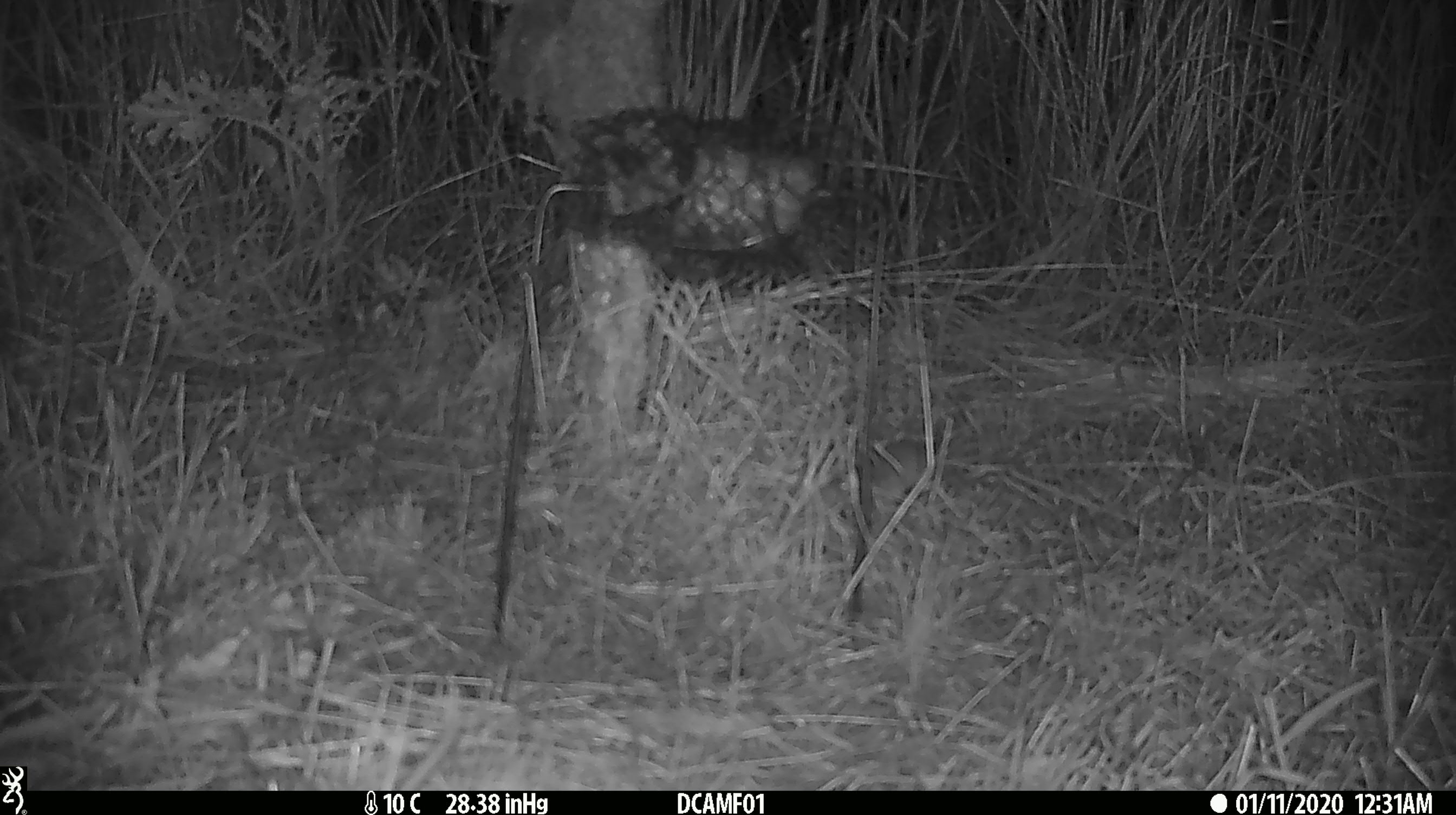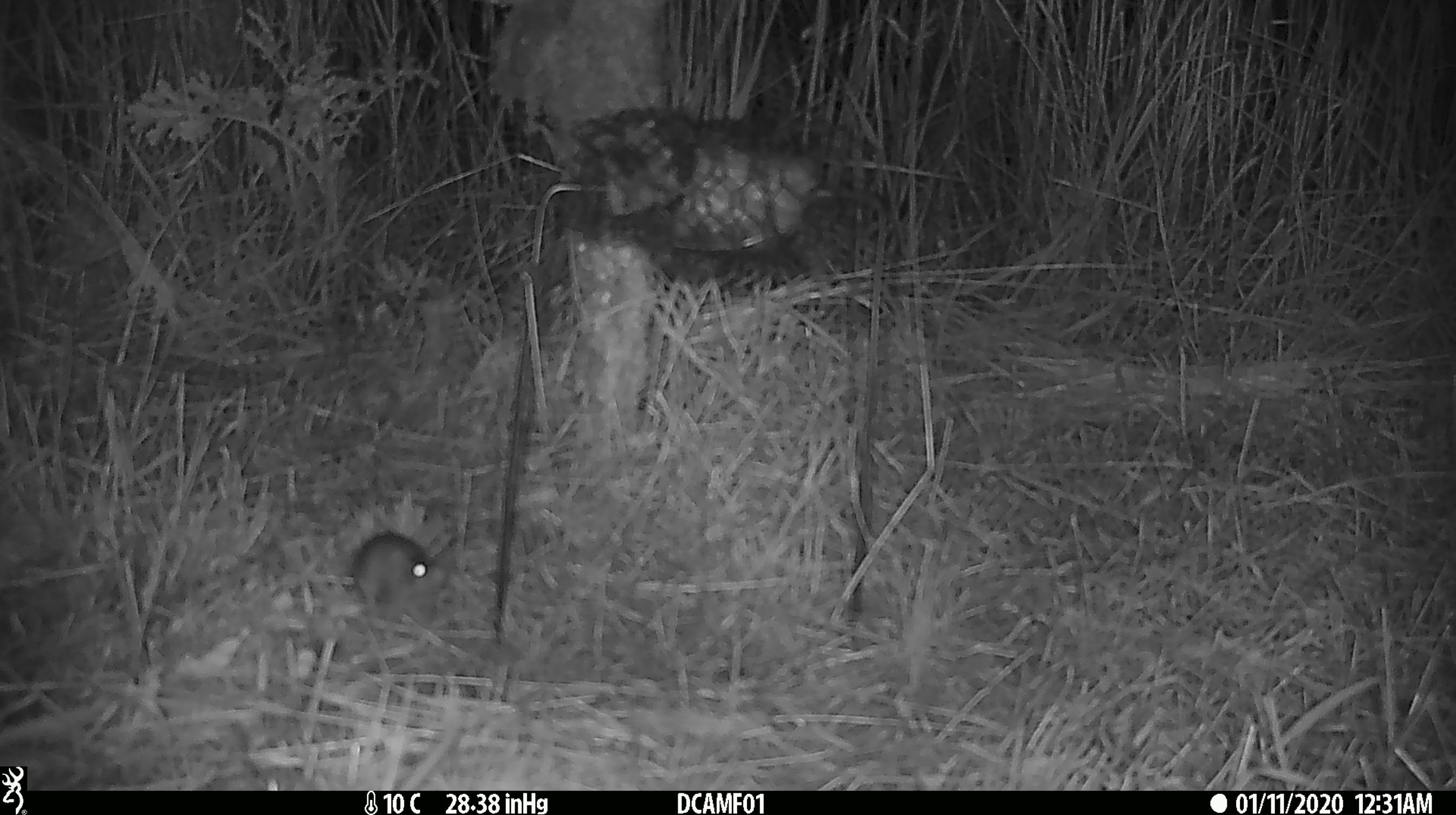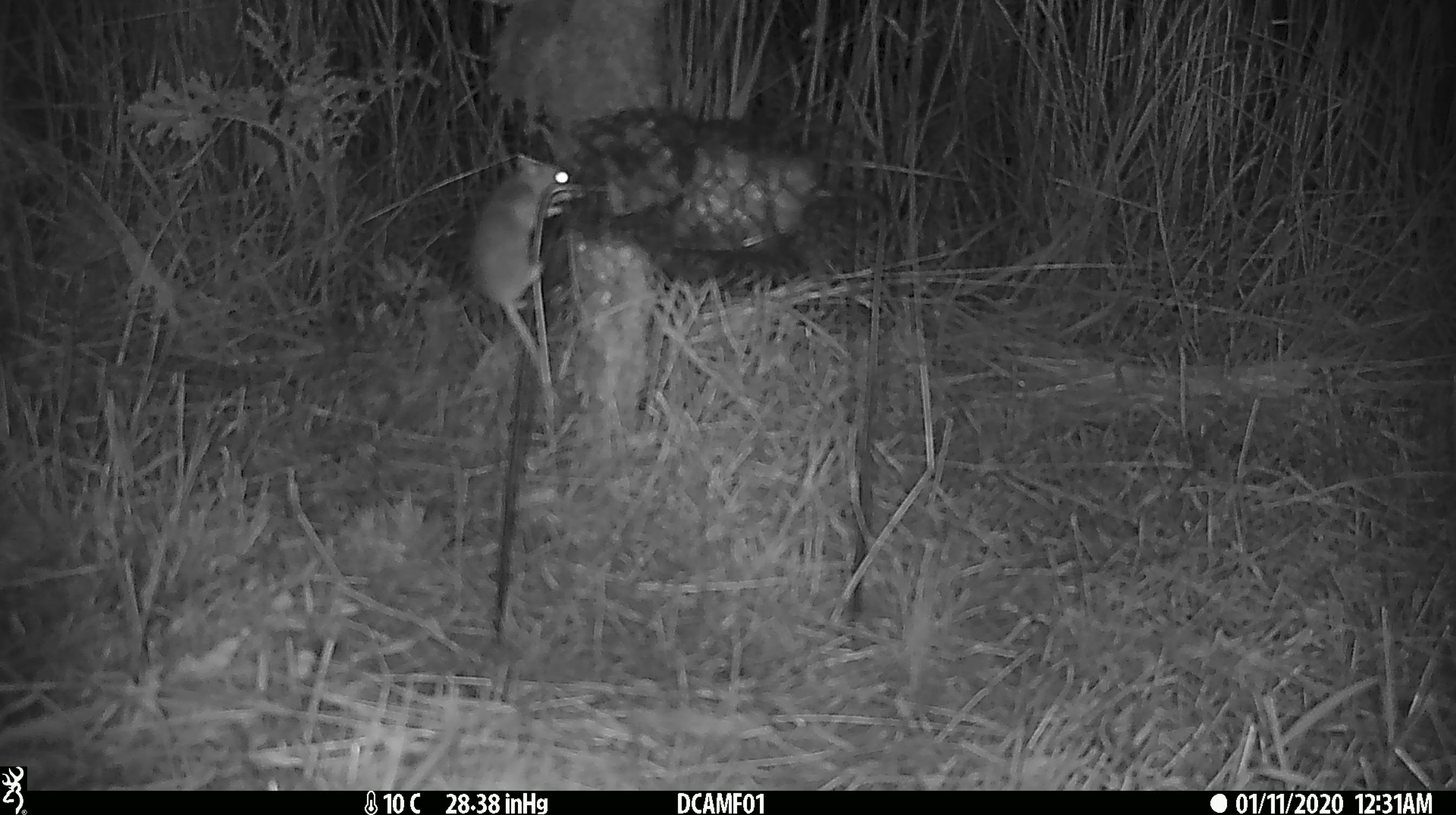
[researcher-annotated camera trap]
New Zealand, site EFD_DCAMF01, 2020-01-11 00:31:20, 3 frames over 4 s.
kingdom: Animalia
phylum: Chordata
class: Mammalia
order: Rodentia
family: Muridae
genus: Mus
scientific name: Mus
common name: mouse